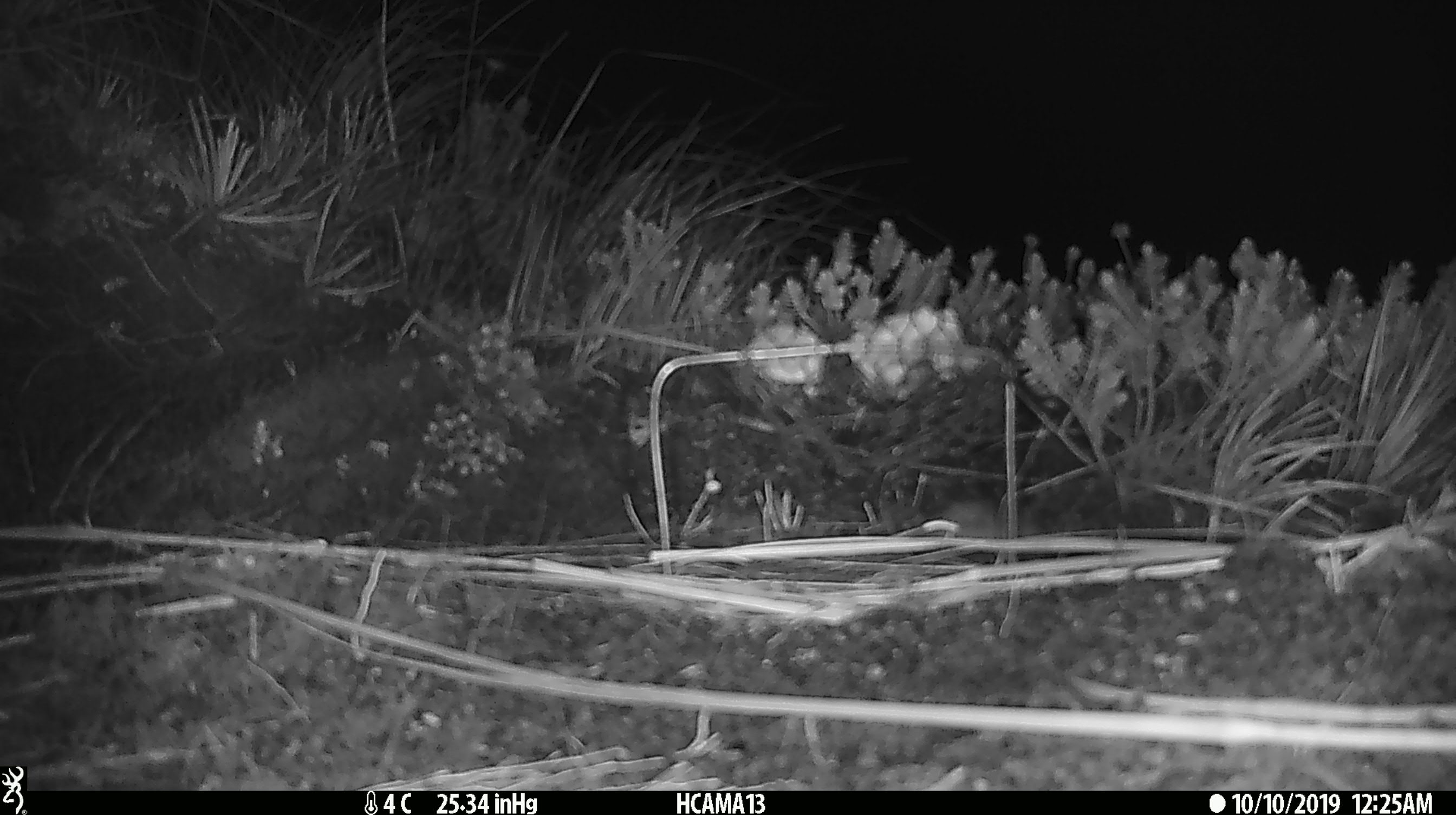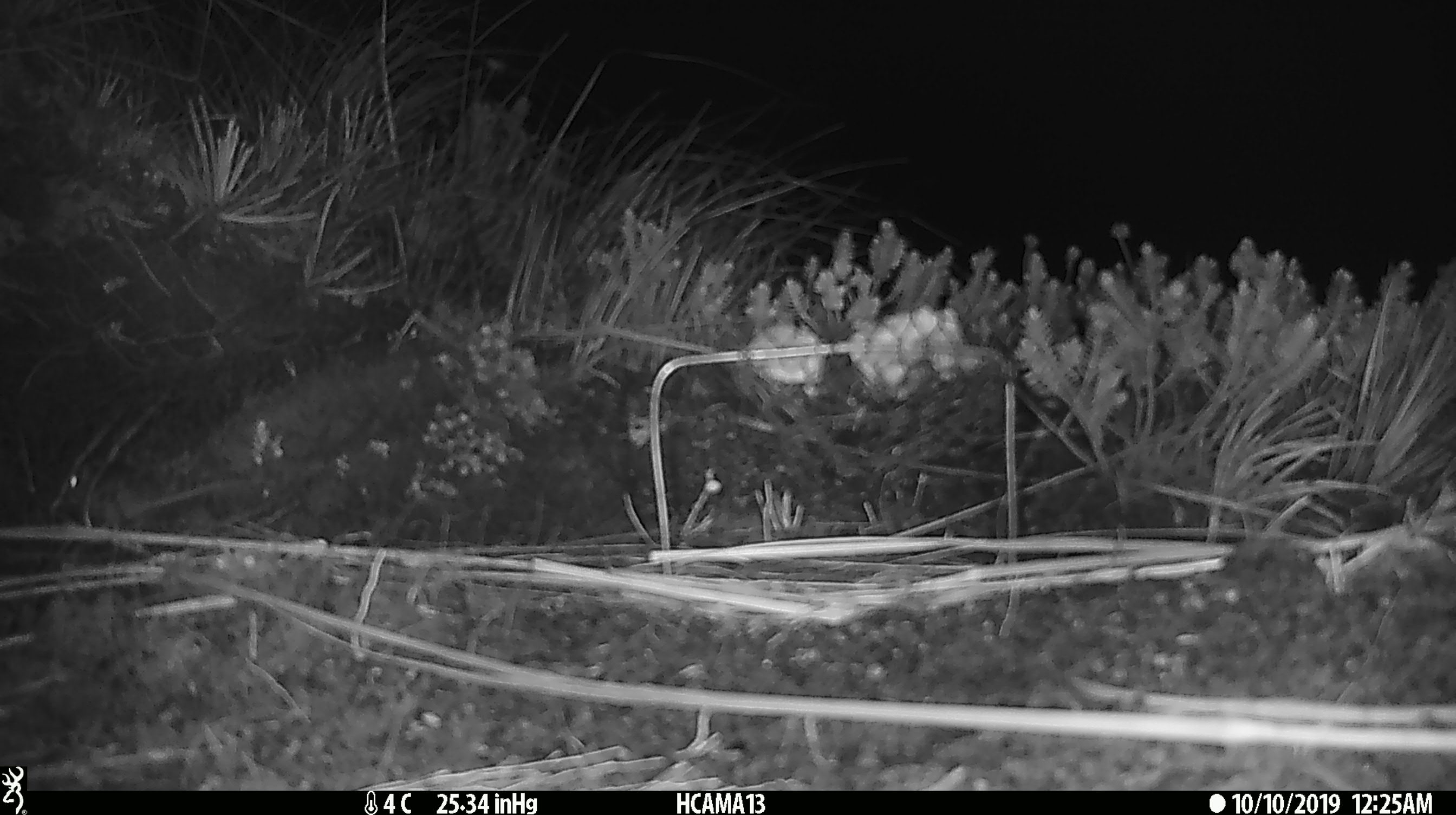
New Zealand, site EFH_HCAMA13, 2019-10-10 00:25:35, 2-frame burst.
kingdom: Animalia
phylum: Chordata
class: Mammalia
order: Rodentia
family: Muridae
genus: Mus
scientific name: Mus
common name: mouse